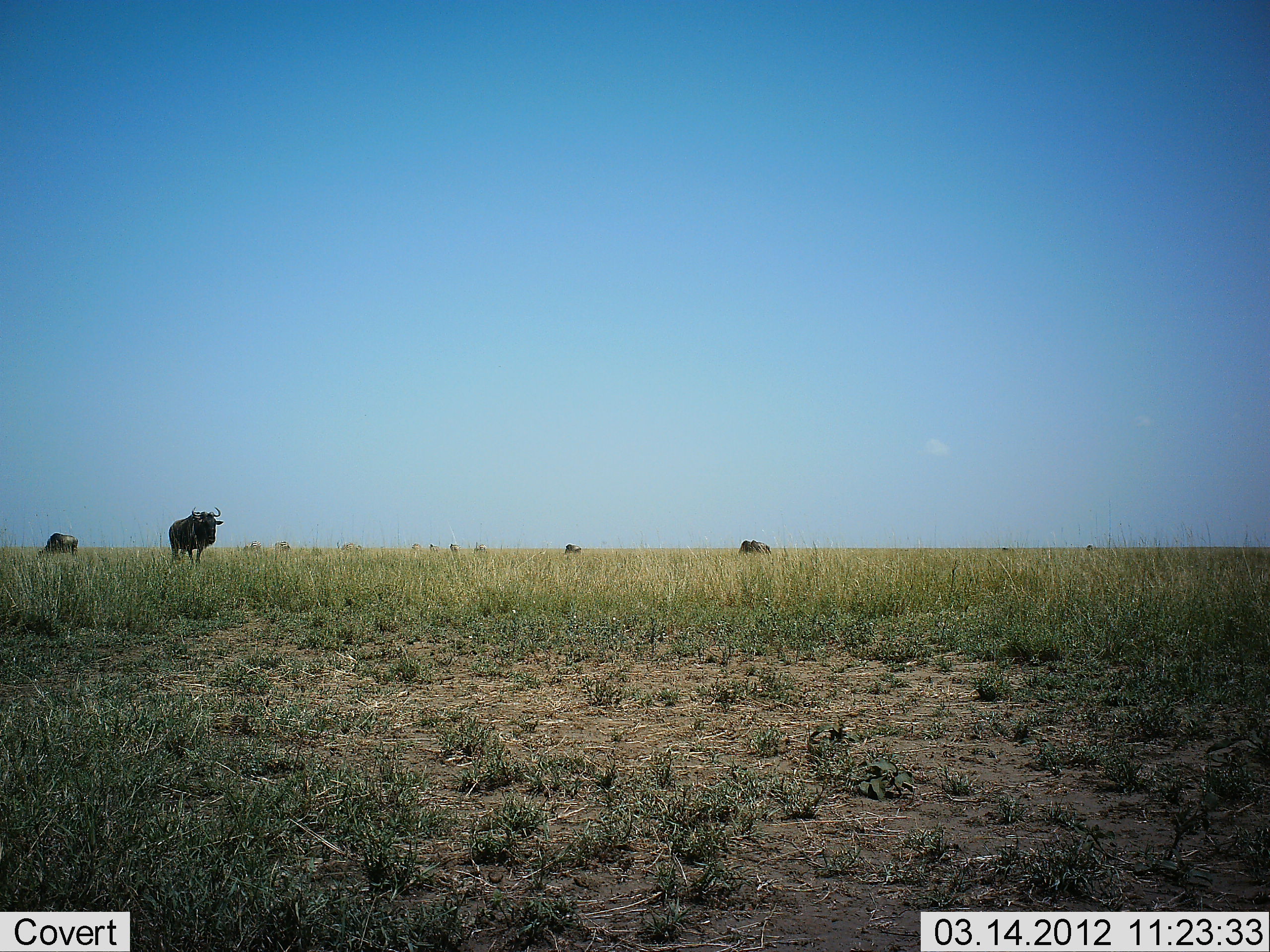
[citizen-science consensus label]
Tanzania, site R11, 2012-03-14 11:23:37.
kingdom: Animalia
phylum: Chordata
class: Mammalia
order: Artiodactyla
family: Bovidae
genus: Connochaetes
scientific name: Connochaetes taurinus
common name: blue wildebeest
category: wildebeest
Wildebeest (blue wildebeest) (Connochaetes taurinus), count 4. Behavior (volunteer vote fractions): standing 79%, resting 11%, moving 37%, interacting 0%. Young present (vote fraction): 0%. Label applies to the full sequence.